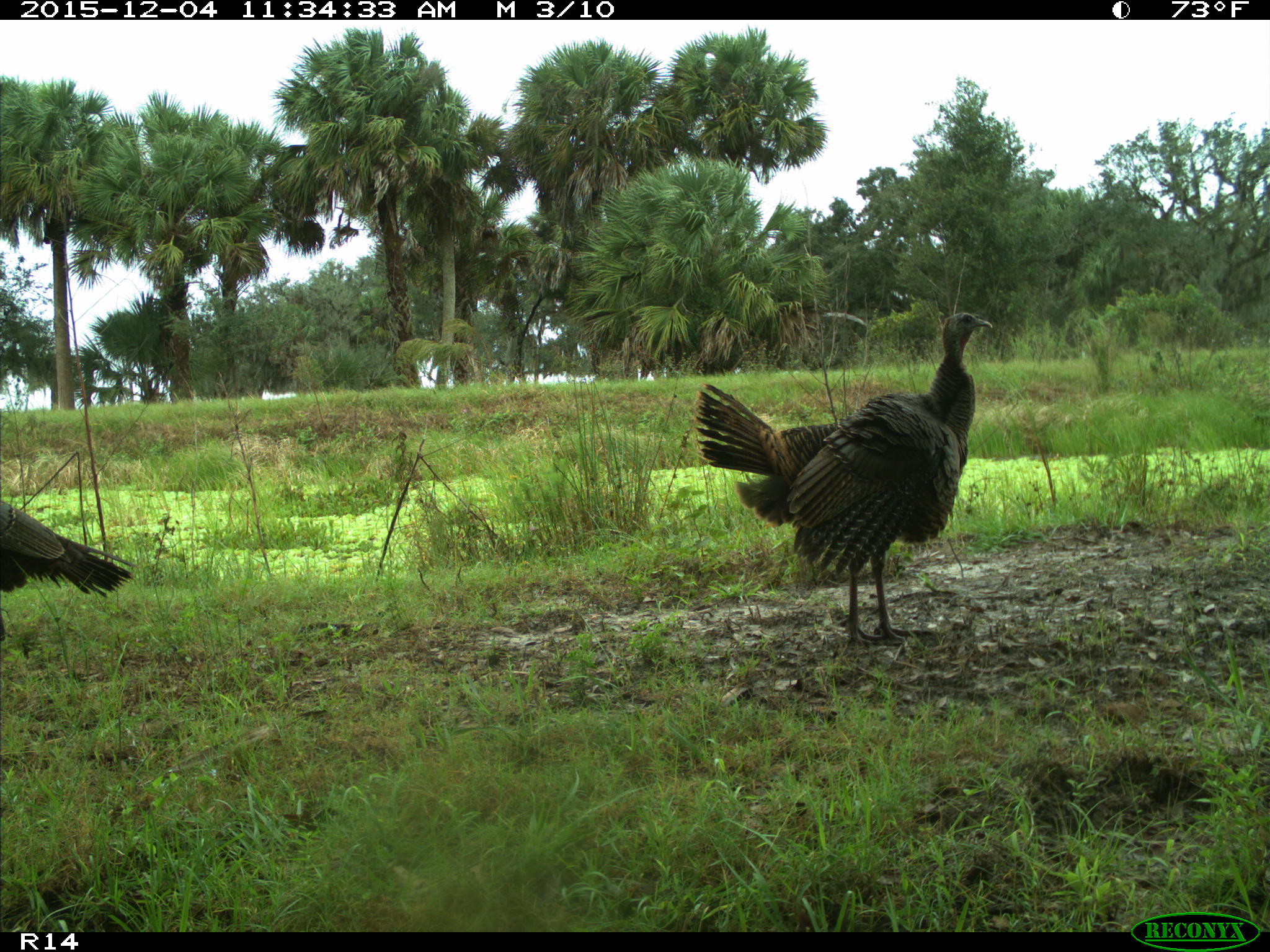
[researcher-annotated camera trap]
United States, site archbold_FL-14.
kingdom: Animalia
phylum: Chordata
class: Aves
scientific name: Aves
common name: birds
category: unidentified bird